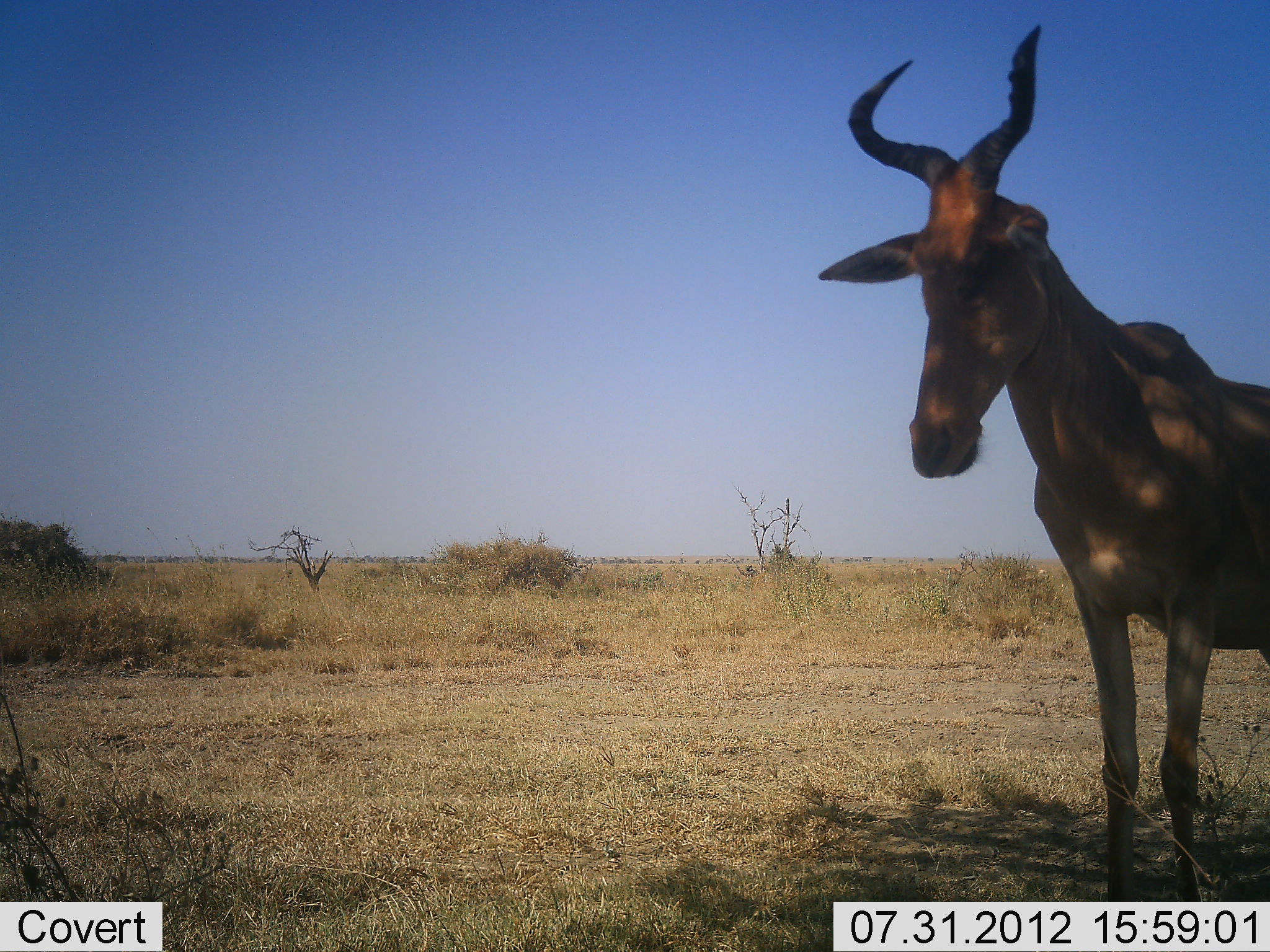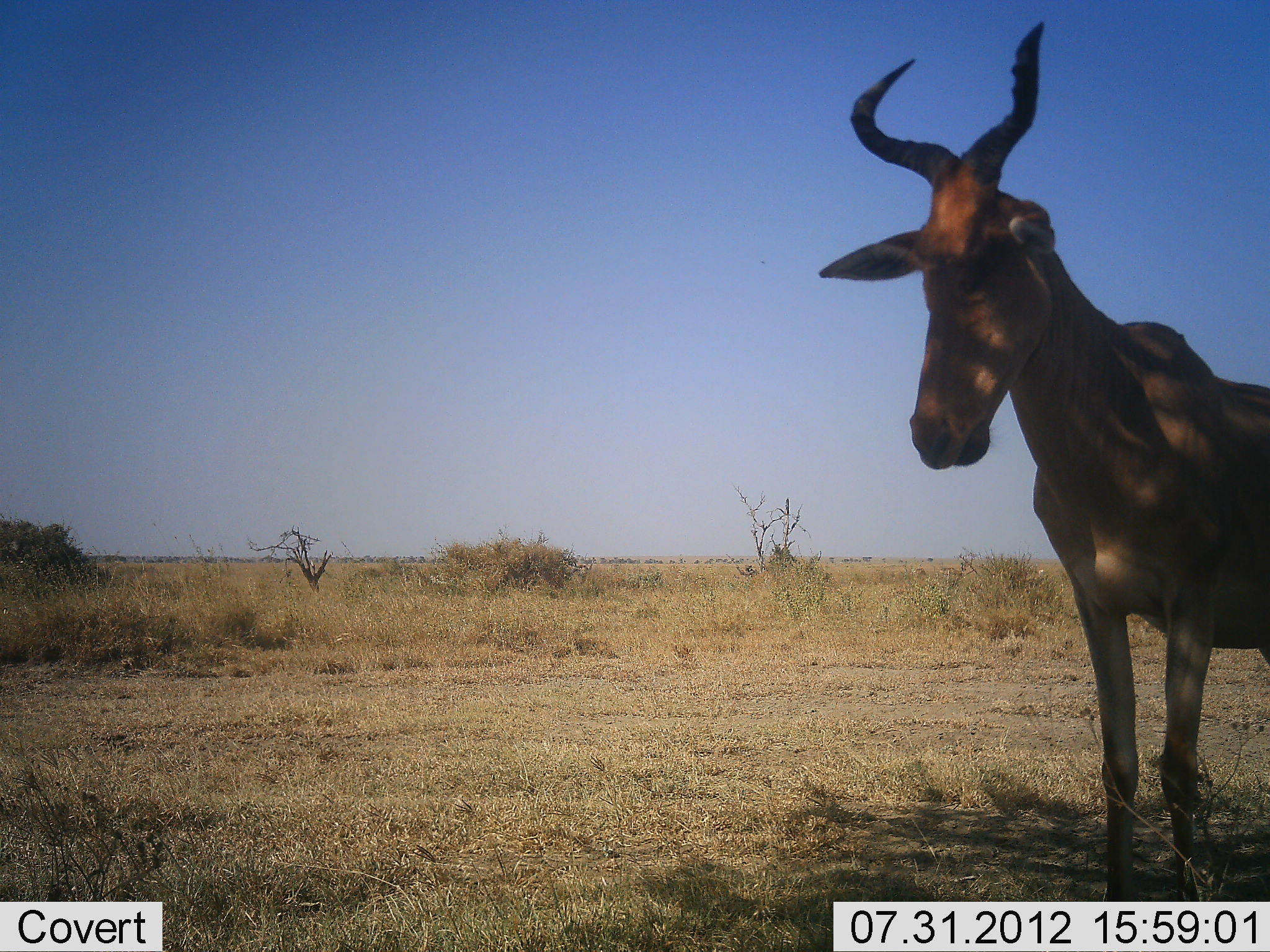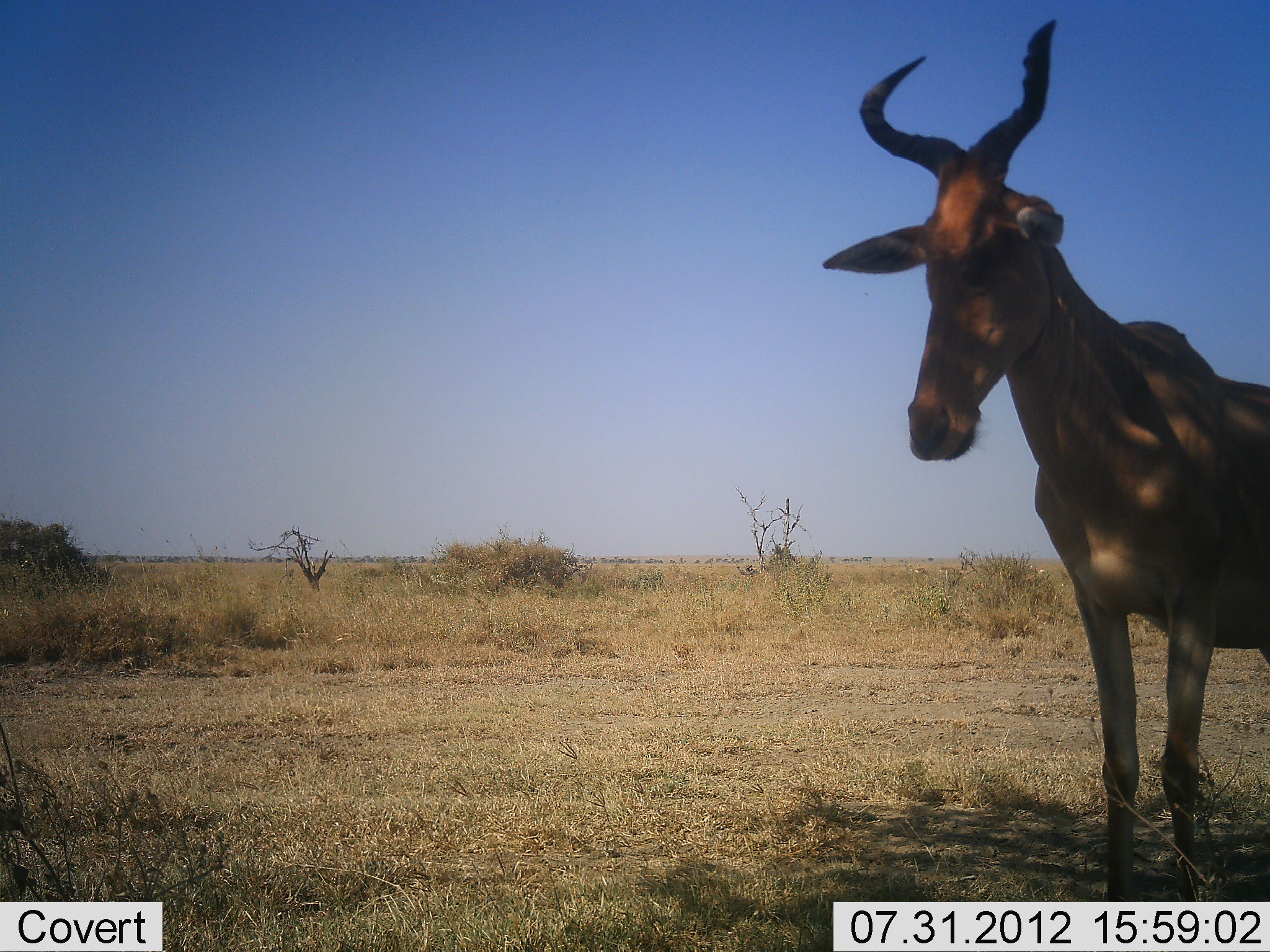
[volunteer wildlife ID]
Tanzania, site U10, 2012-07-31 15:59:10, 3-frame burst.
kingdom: Animalia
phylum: Chordata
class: Mammalia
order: Artiodactyla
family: Bovidae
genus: Alcelaphus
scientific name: Alcelaphus buselaphus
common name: hartebeest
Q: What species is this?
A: Hartebeest (Alcelaphus buselaphus).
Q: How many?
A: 1.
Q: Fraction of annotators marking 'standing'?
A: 100%.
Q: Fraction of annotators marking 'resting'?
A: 0%.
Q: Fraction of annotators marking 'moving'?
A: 0%.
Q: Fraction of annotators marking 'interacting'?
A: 0%.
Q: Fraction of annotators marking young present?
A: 0%.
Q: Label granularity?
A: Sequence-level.